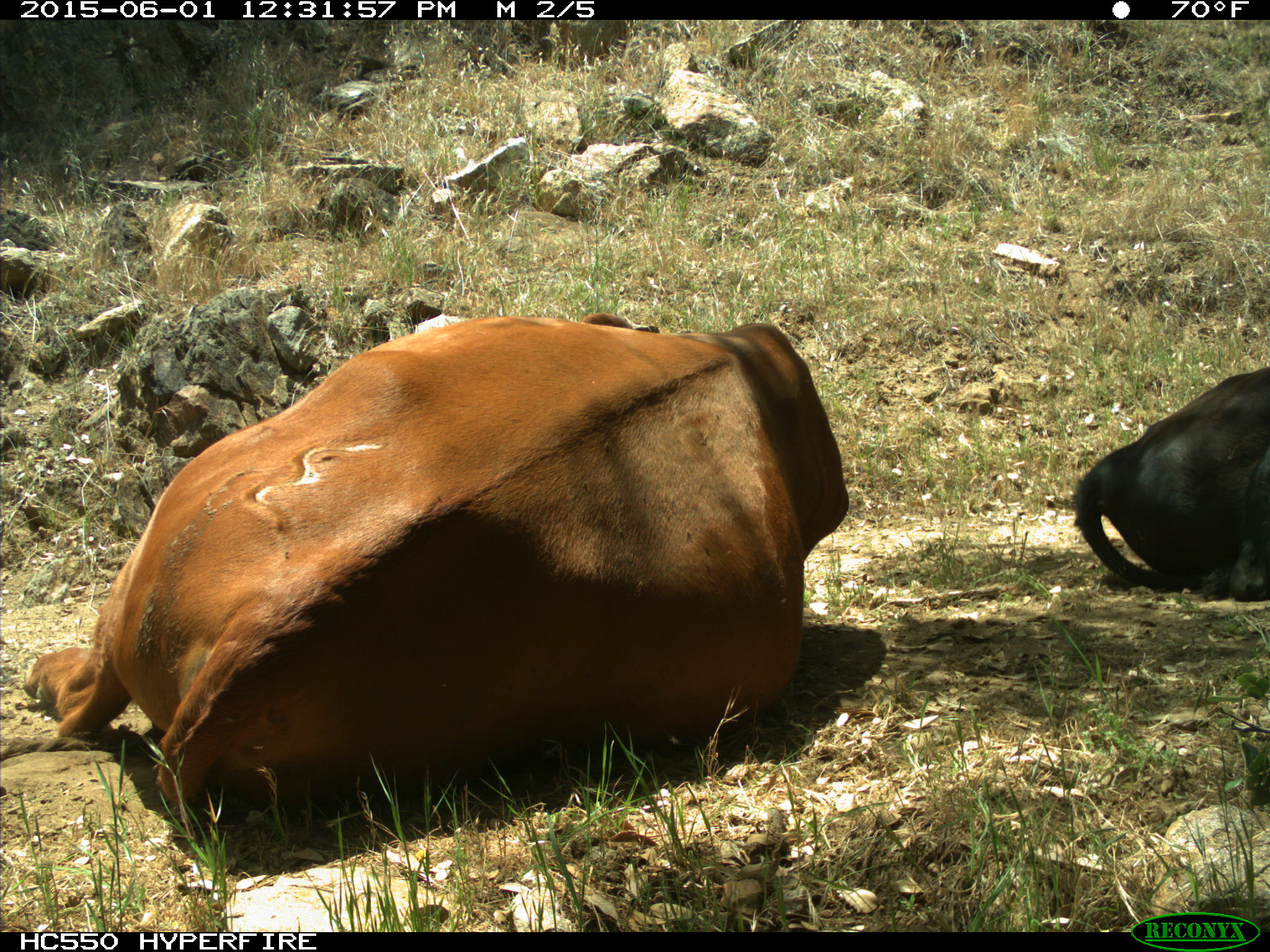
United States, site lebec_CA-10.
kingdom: Animalia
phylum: Chordata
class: Mammalia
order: Artiodactyla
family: Bovidae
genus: Bos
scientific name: Bos taurus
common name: domestic cow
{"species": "Bos taurus (domestic cow)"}